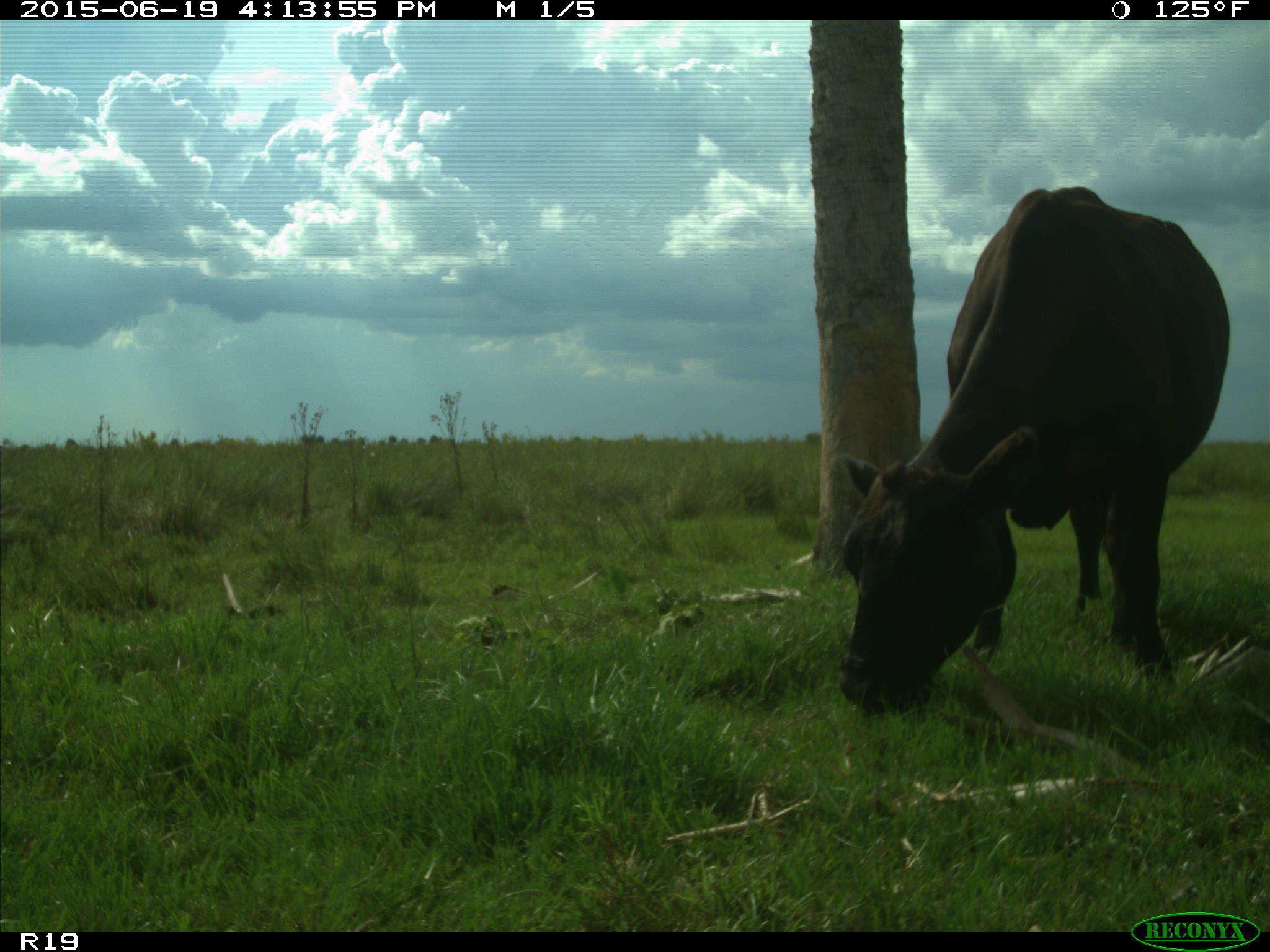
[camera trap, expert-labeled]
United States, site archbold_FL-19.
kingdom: Animalia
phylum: Chordata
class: Mammalia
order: Artiodactyla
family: Bovidae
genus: Bos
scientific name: Bos taurus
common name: domestic cow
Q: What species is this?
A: Bos taurus (domestic cow).